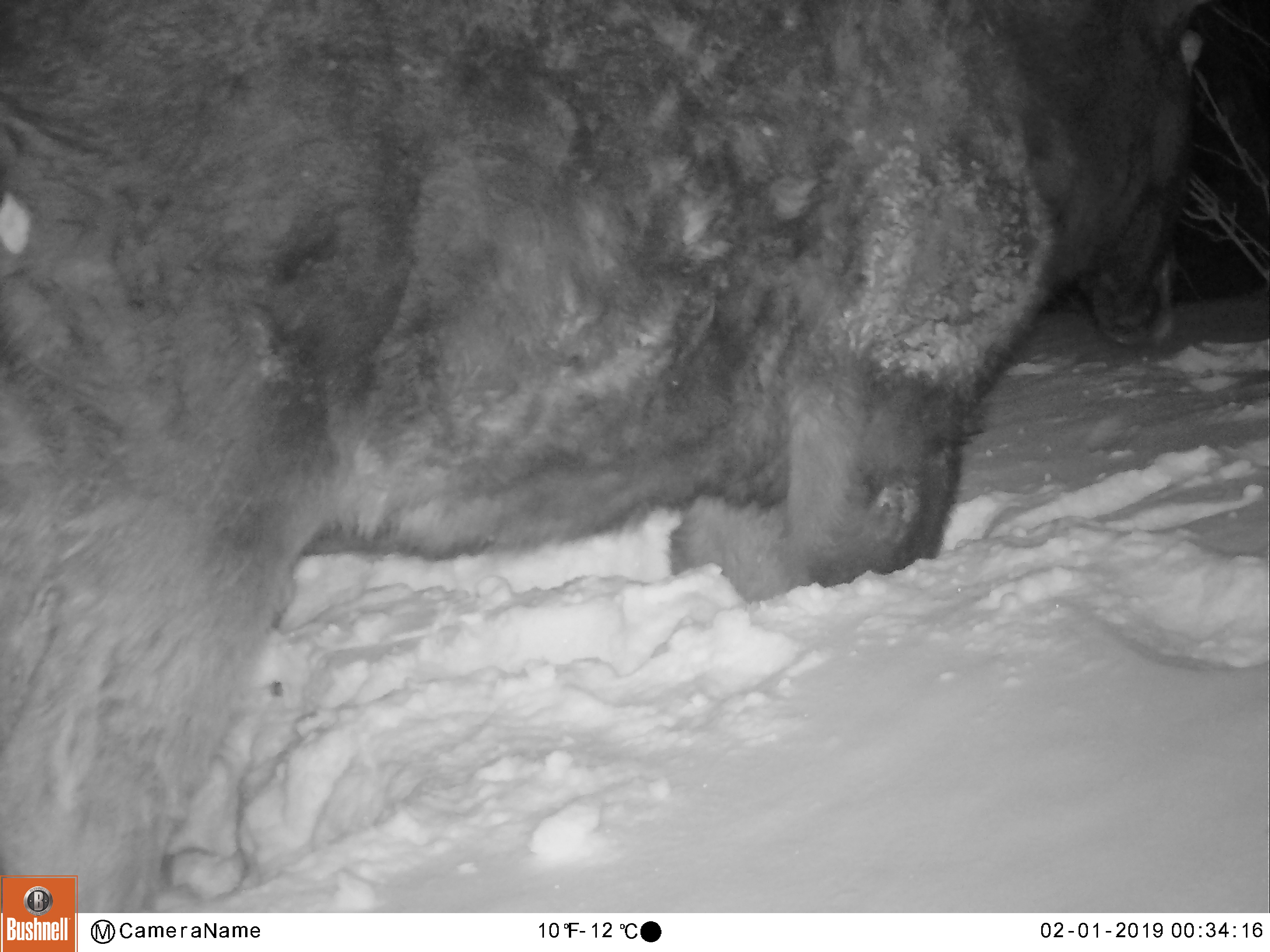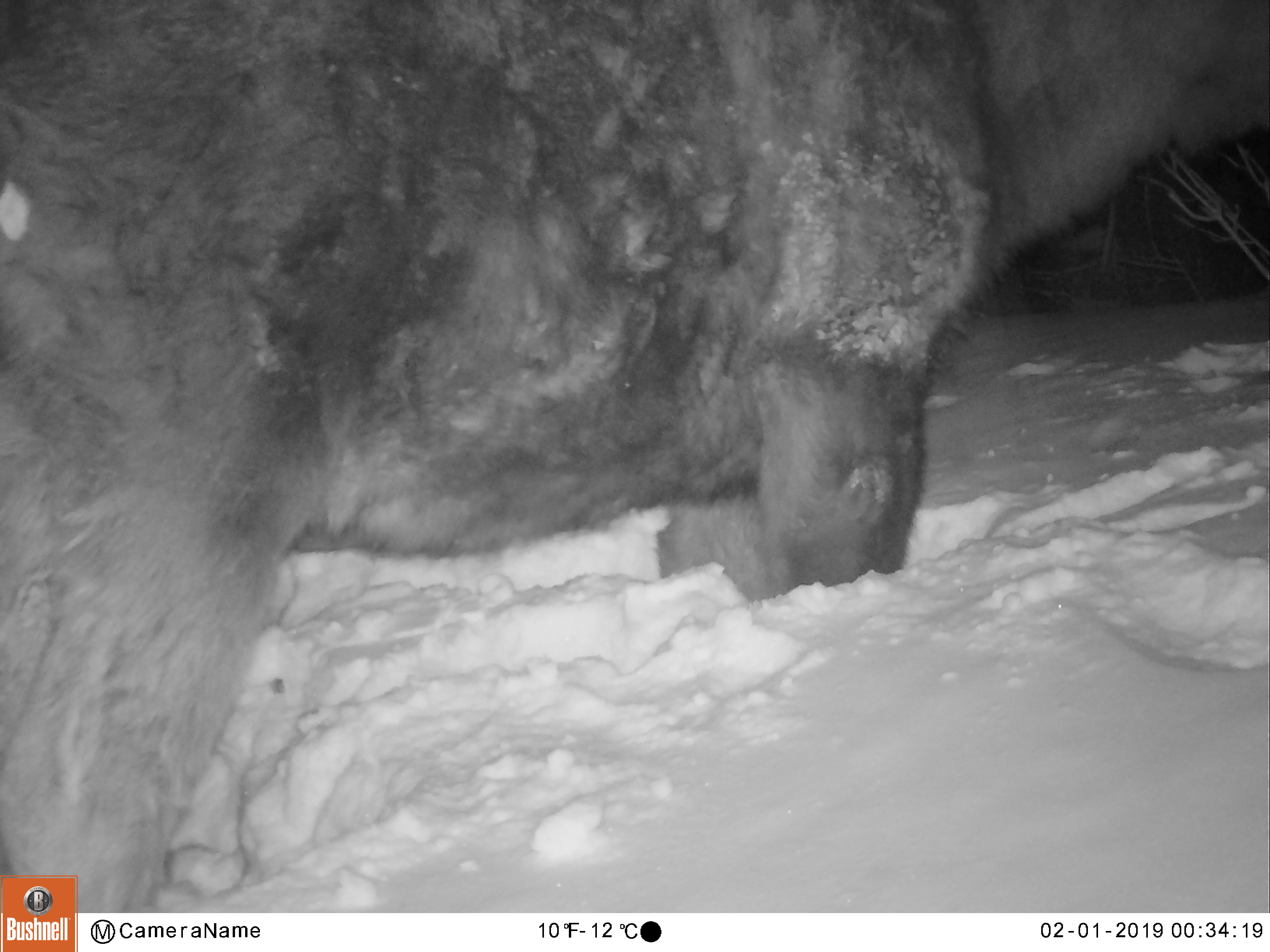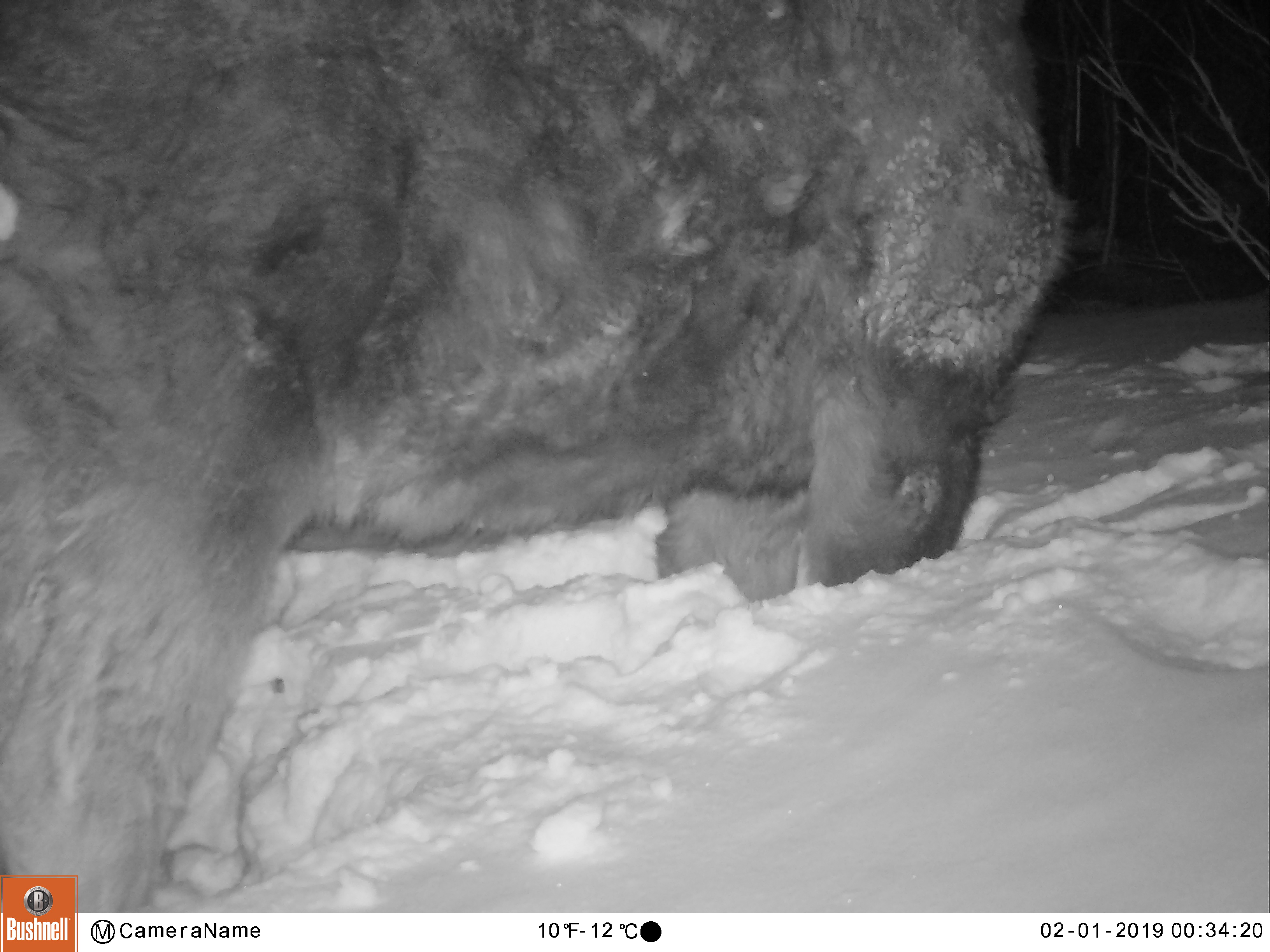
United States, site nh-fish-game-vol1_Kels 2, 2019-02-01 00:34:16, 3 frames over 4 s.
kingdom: Animalia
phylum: Chordata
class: Mammalia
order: Artiodactyla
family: Cervidae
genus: Alces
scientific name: Alces alces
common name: moose